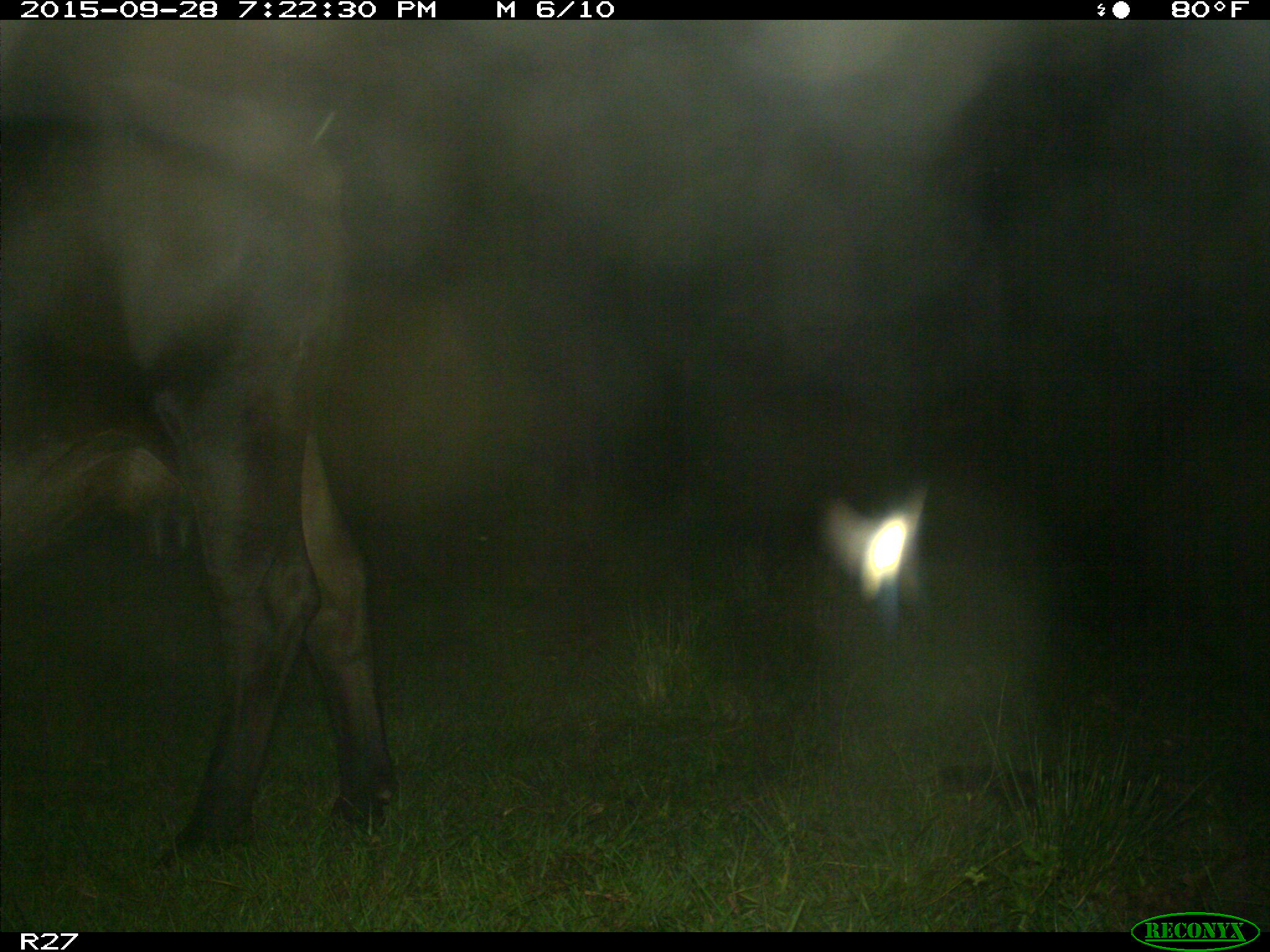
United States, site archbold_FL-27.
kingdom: Animalia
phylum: Chordata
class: Mammalia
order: Artiodactyla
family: Bovidae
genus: Bos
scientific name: Bos taurus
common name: domestic cow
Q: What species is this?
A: Bos taurus (domestic cow).